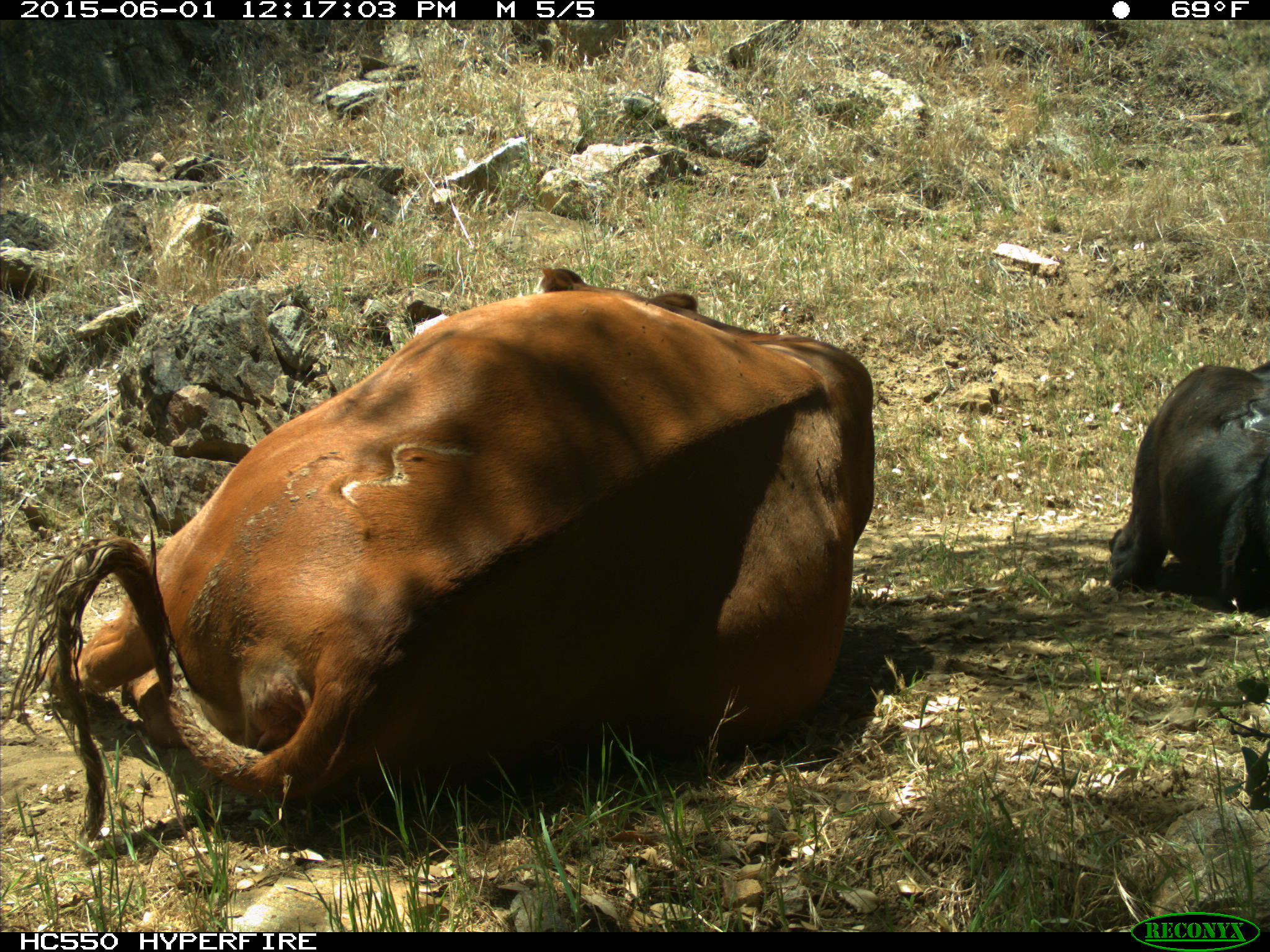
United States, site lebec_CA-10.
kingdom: Animalia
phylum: Chordata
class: Mammalia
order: Artiodactyla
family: Bovidae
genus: Bos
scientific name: Bos taurus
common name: domestic cow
Bos taurus (domestic cow).